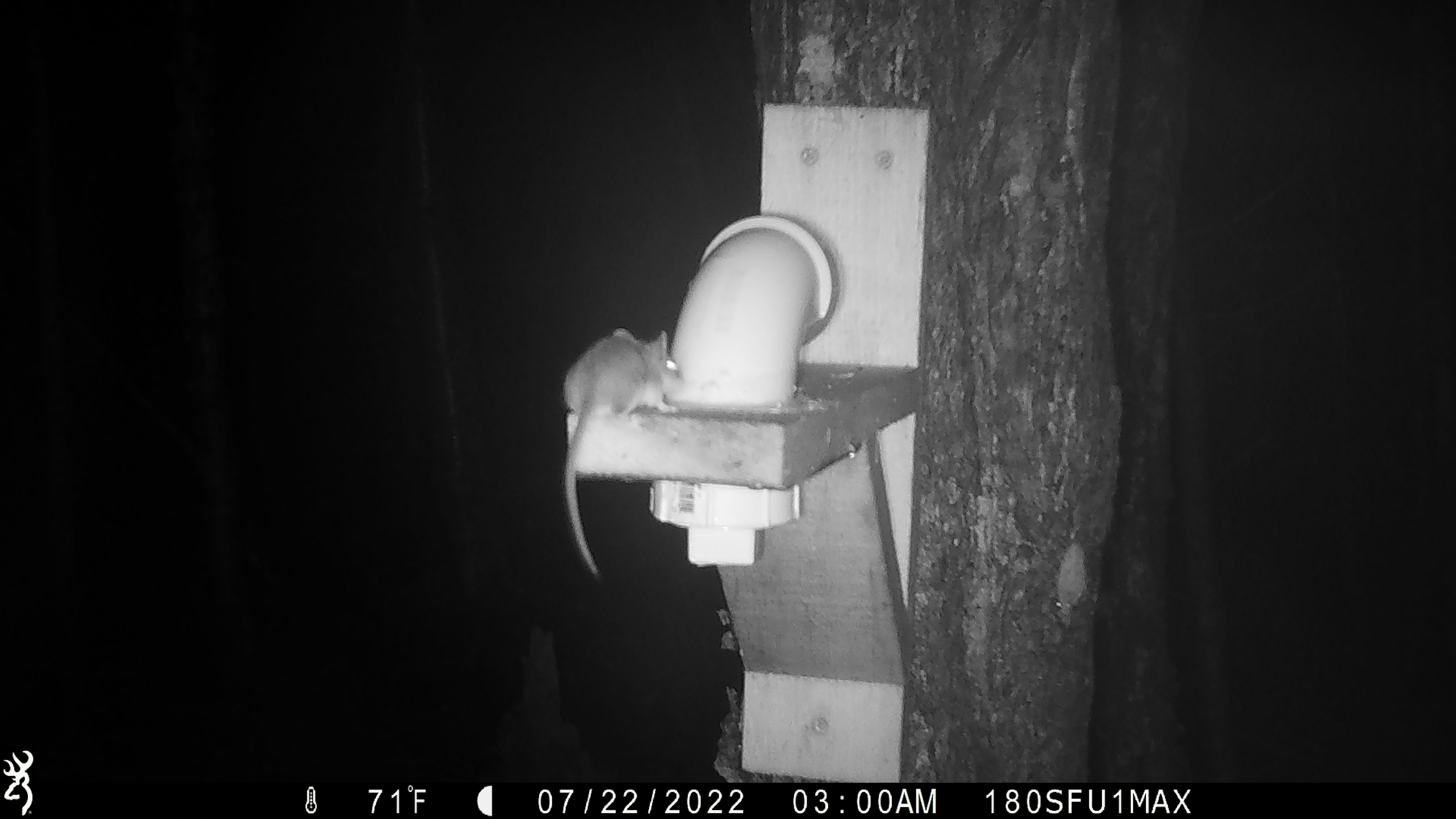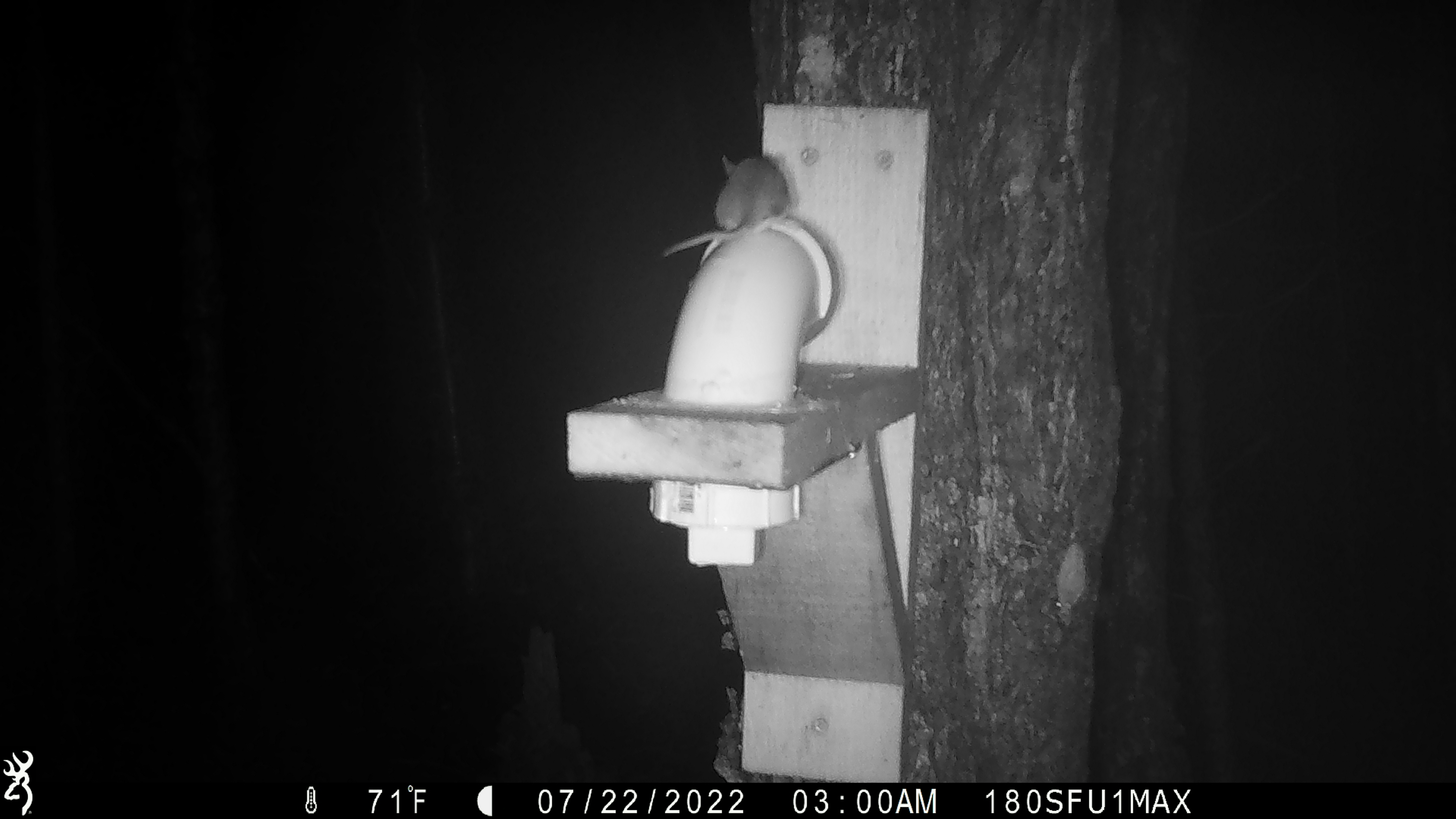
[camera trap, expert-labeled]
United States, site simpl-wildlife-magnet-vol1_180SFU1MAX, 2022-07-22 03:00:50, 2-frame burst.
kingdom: Animalia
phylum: Chordata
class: Mammalia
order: Rodentia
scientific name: Rodentia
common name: mouse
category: mouse sp.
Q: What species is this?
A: Mouse sp. (mouse) (Rodentia).